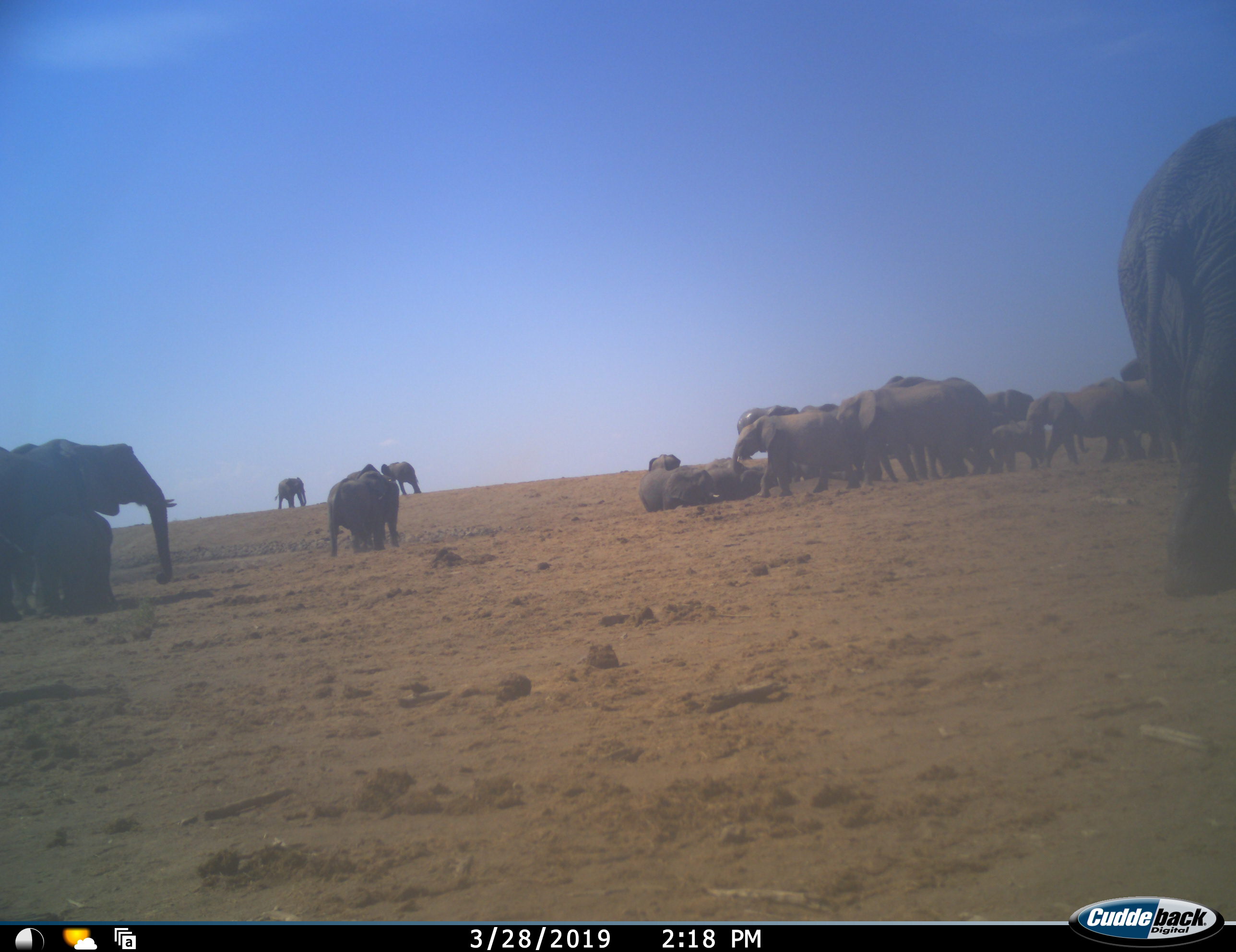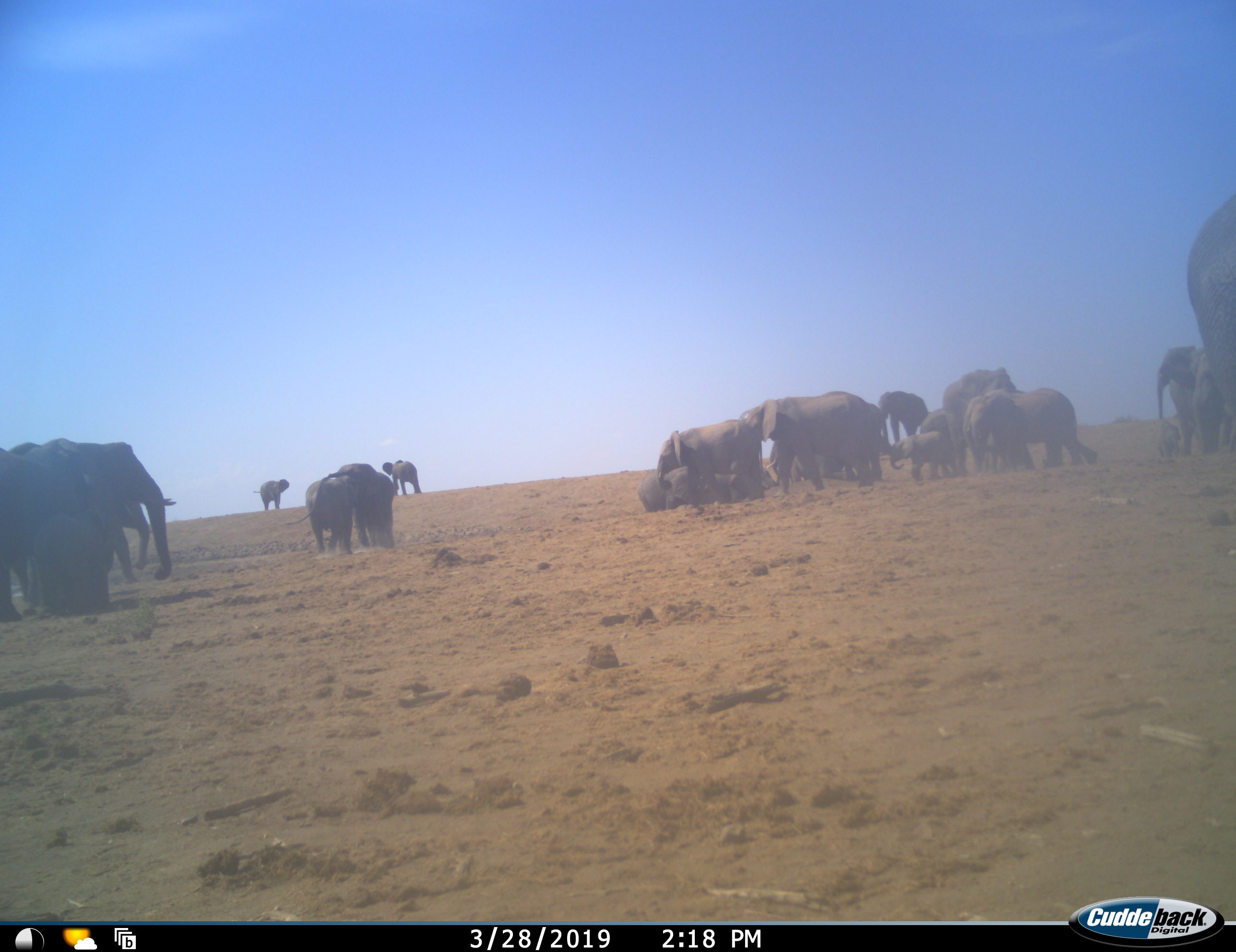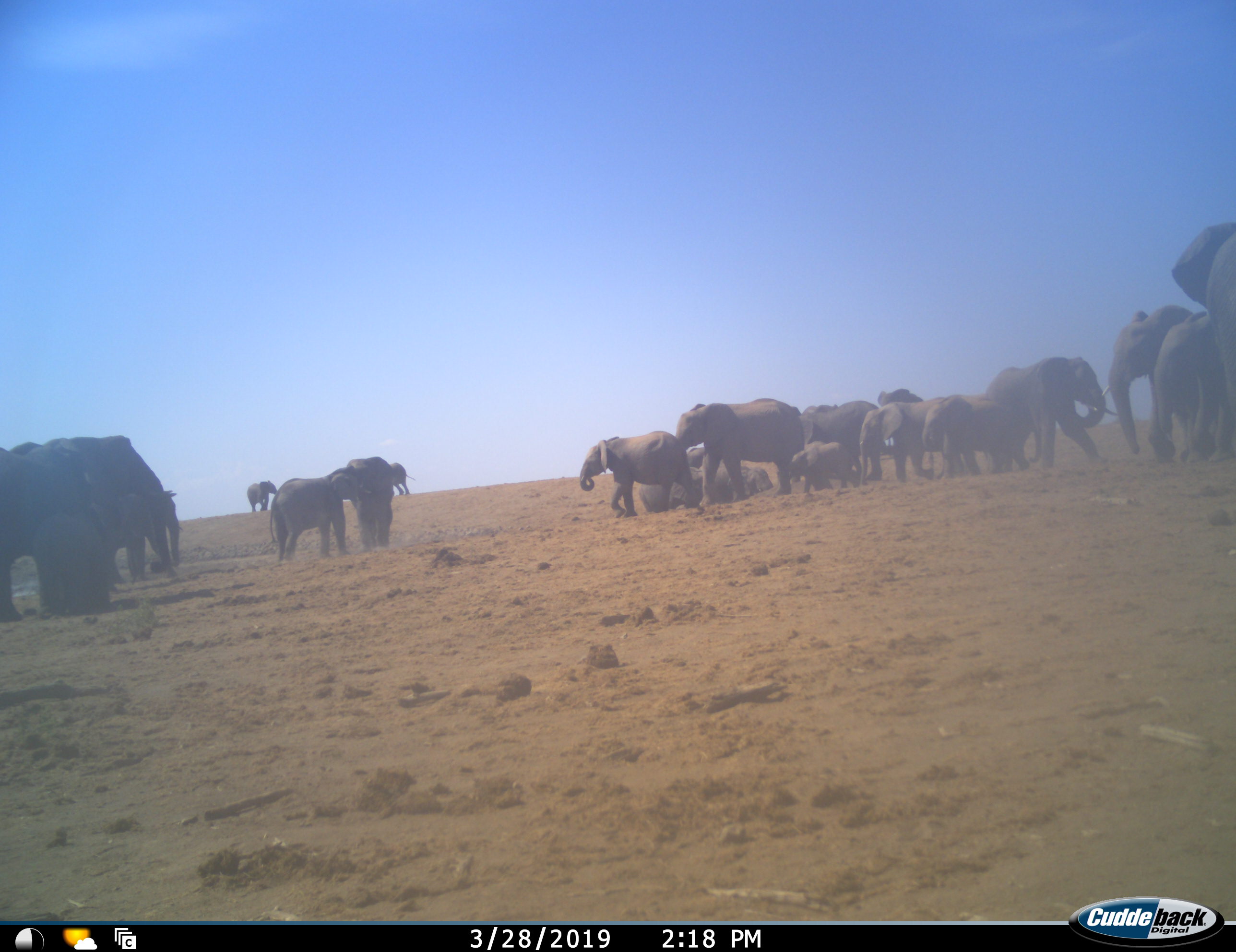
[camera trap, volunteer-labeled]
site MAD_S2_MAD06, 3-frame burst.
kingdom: Animalia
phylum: Chordata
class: Mammalia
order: Proboscidea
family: Elephantidae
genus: Loxodonta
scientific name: Loxodonta africana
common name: african bush elephant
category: elephant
Elephant (african bush elephant) (Loxodonta africana), count 11-50. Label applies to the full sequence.